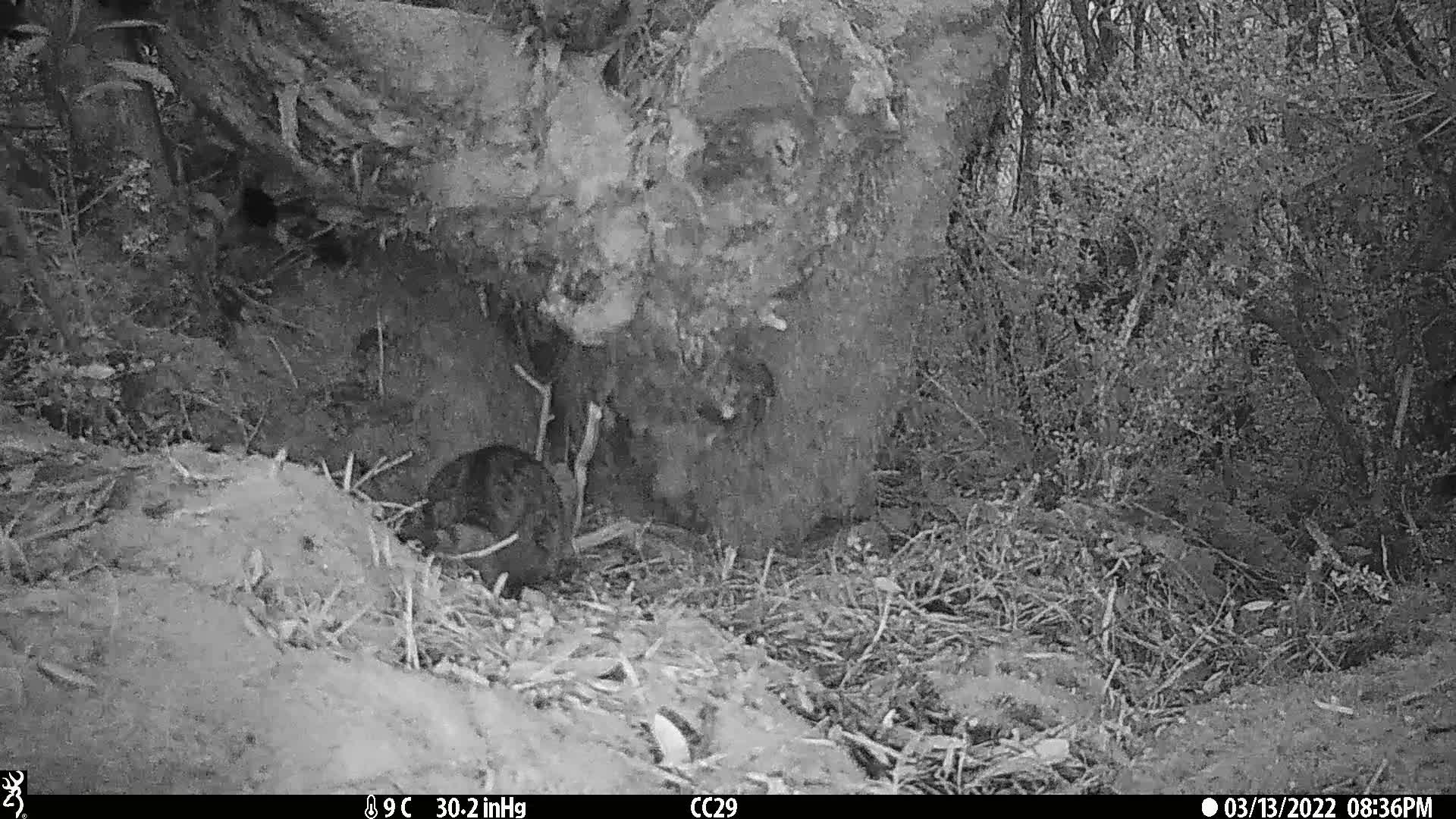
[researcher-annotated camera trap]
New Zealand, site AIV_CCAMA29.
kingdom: Animalia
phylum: Chordata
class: Mammalia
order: Carnivora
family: Felidae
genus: Felis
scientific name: Felis catus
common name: domestic cat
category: cat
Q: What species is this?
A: Cat (domestic cat) (Felis catus).